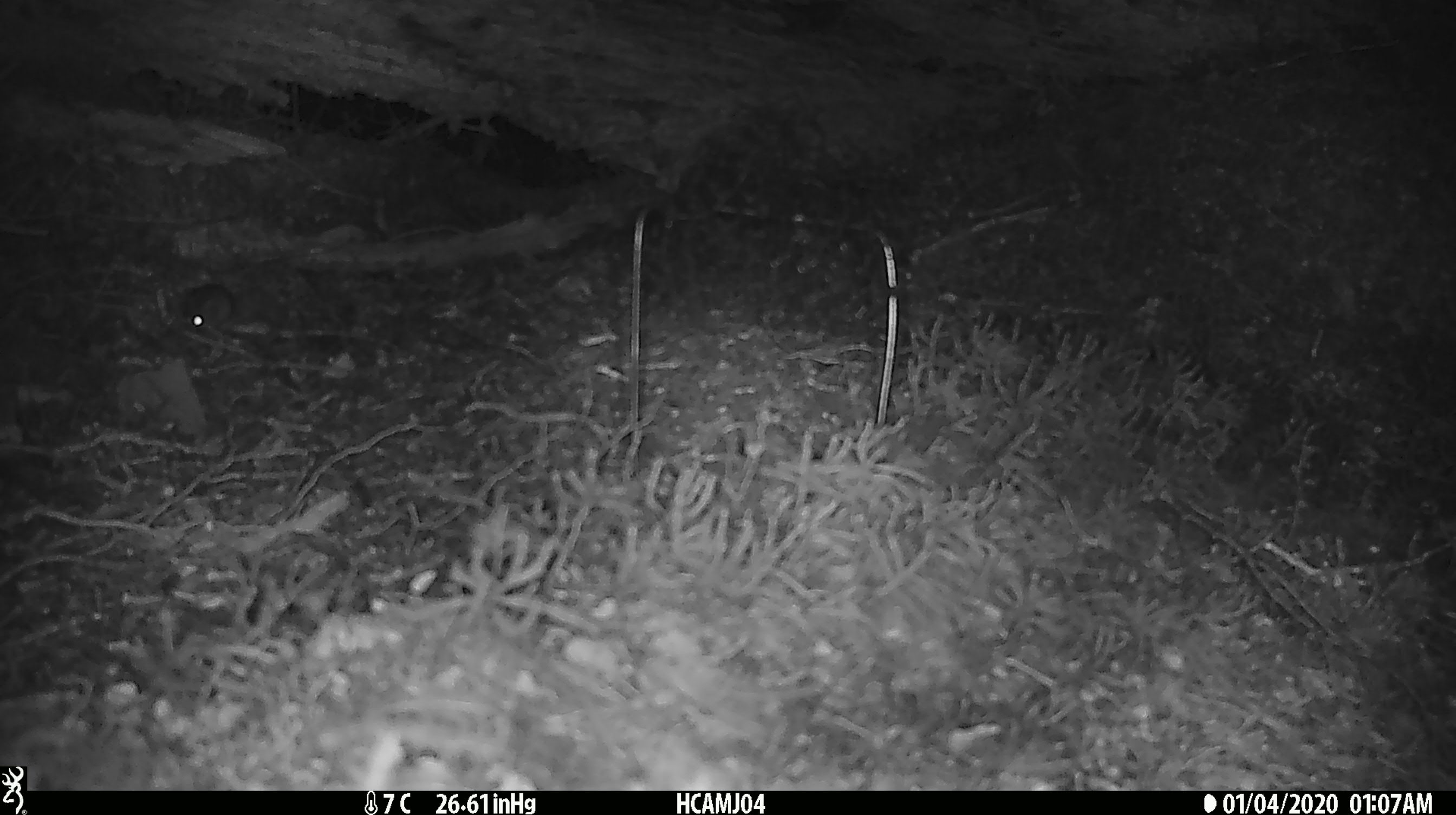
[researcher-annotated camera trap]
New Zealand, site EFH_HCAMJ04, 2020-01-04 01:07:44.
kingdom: Animalia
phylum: Chordata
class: Mammalia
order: Rodentia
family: Muridae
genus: Mus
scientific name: Mus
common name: mouse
Mouse (Mus).